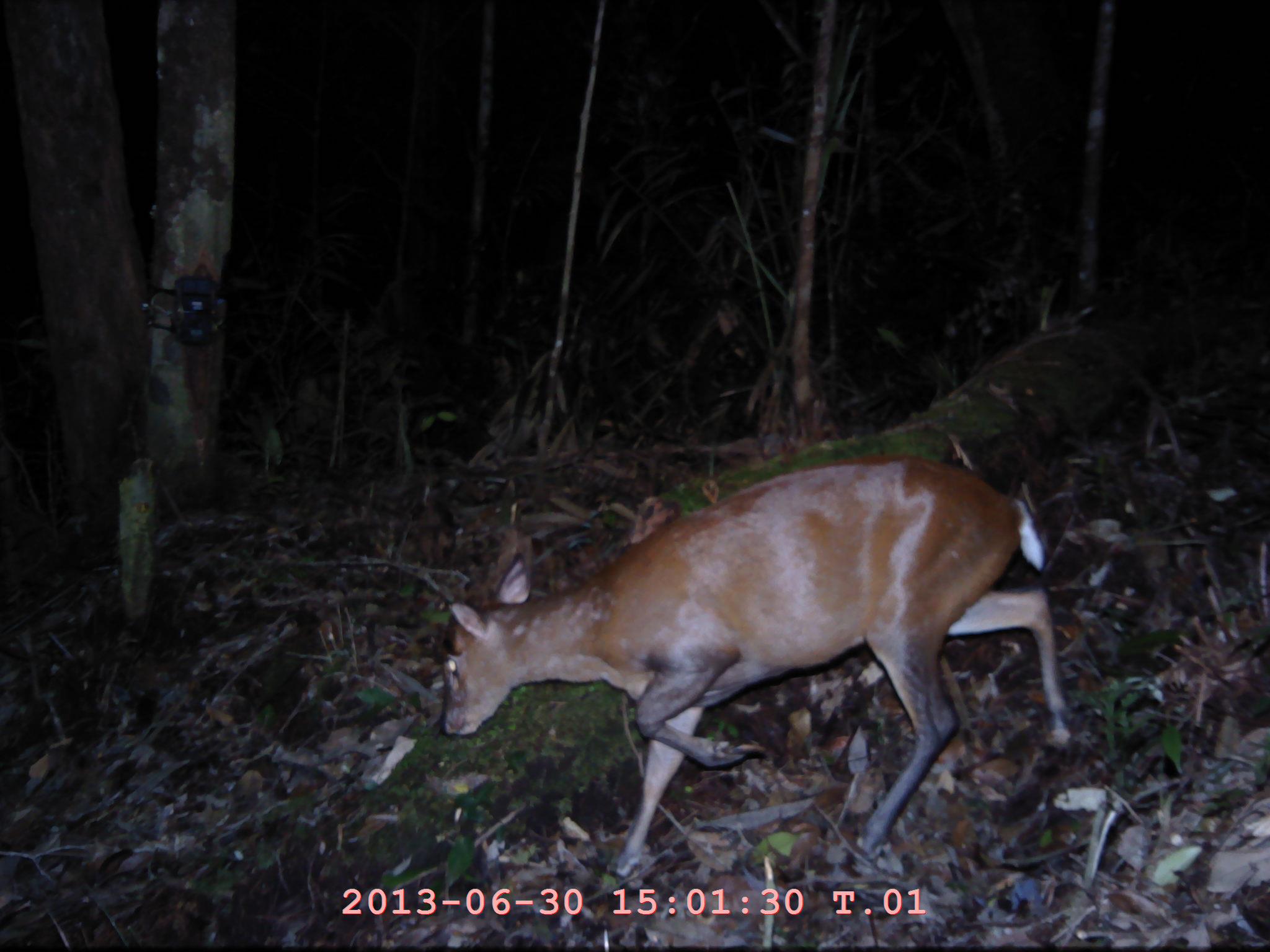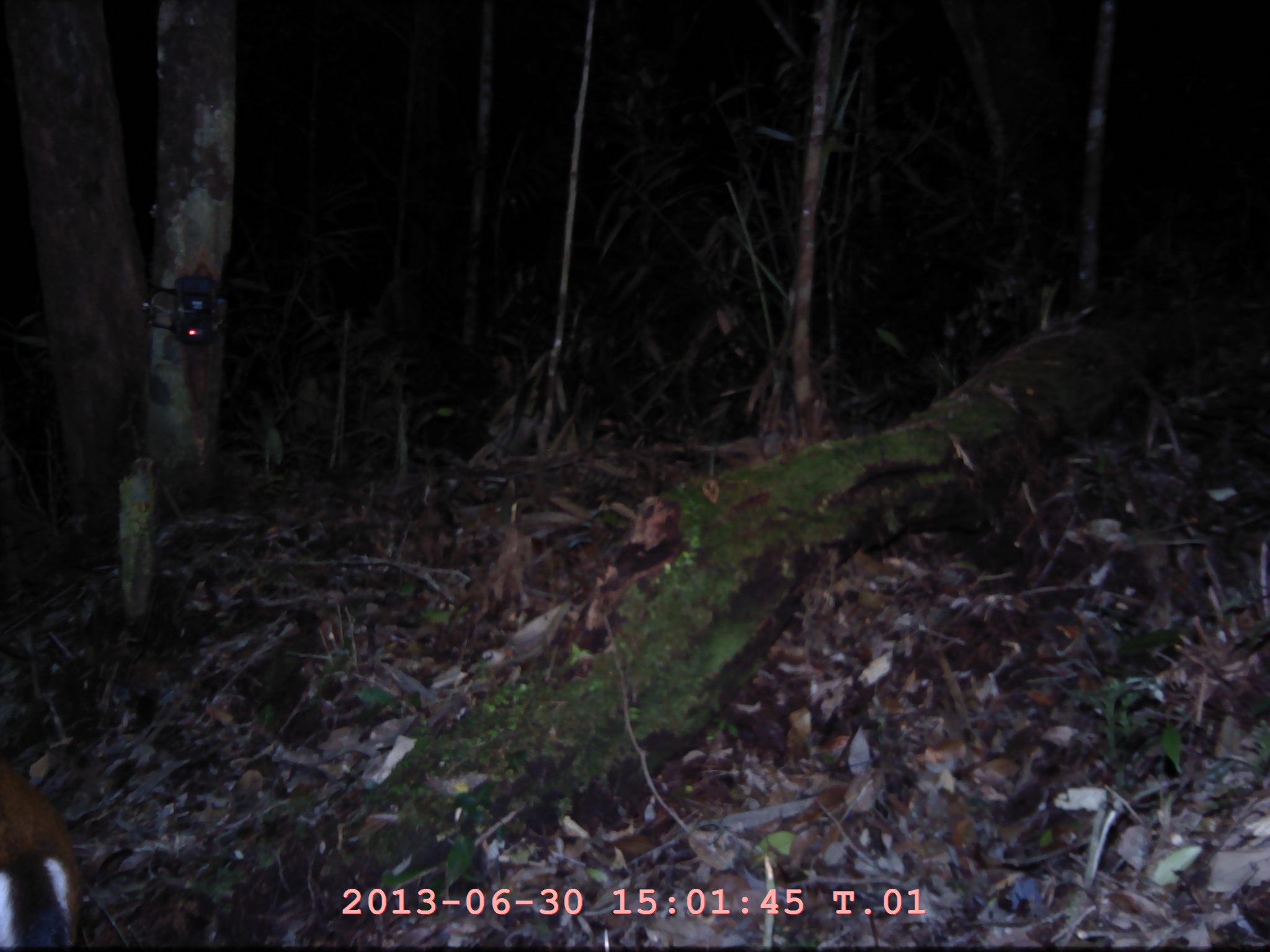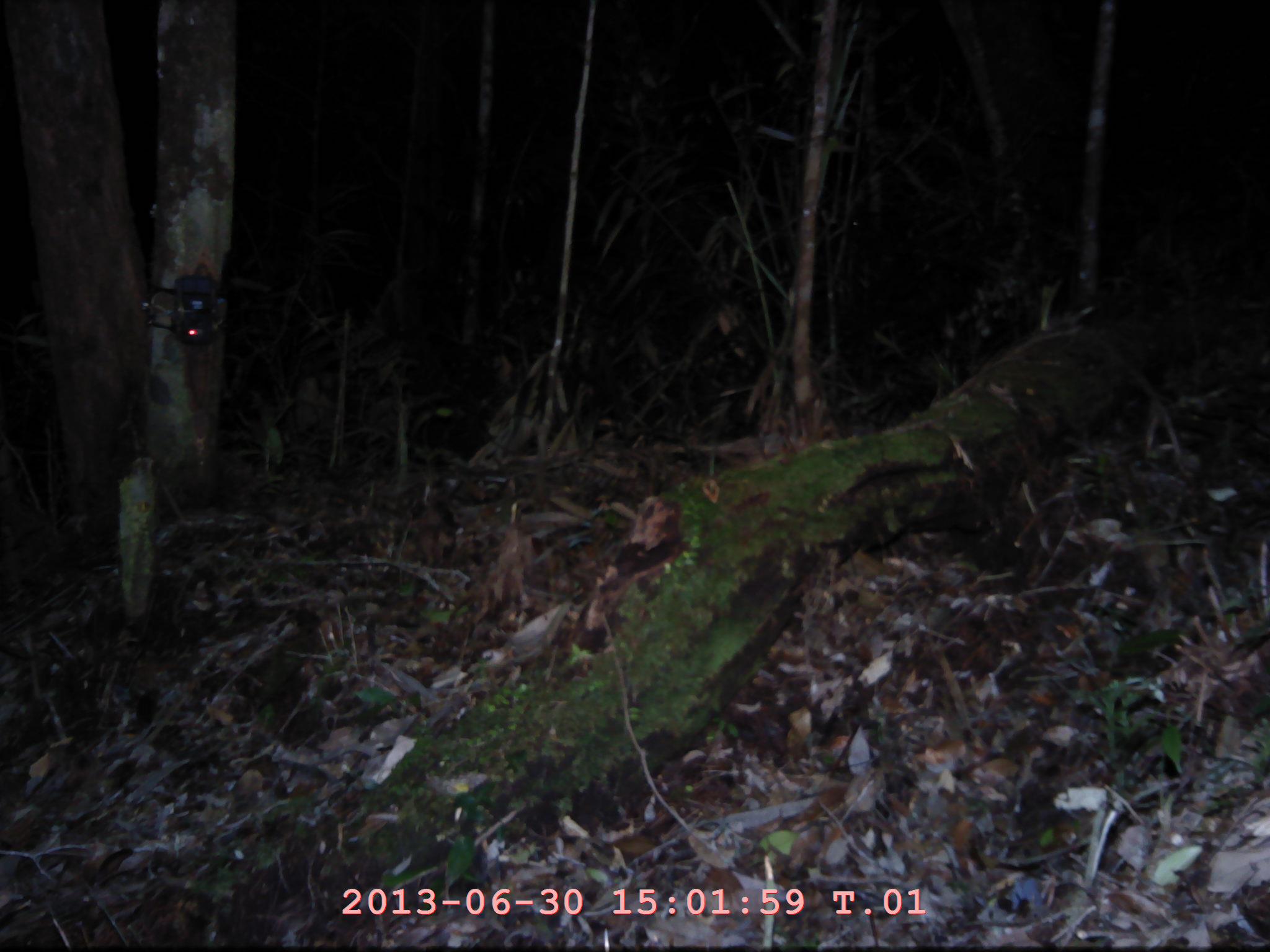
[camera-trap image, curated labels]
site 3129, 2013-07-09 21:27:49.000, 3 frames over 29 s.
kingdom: Animalia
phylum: Chordata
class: Mammalia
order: Artiodactyla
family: Cervidae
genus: Muntiacus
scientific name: Muntiacus muntjak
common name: southern red muntjac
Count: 1.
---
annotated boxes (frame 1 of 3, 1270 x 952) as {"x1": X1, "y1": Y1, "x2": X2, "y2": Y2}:
muntiacus muntjak: {"x1": 438, "y1": 448, "x2": 1071, "y2": 878}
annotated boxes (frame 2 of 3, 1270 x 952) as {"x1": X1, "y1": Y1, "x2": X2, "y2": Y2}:
muntiacus muntjak: {"x1": 0, "y1": 753, "x2": 85, "y2": 952}